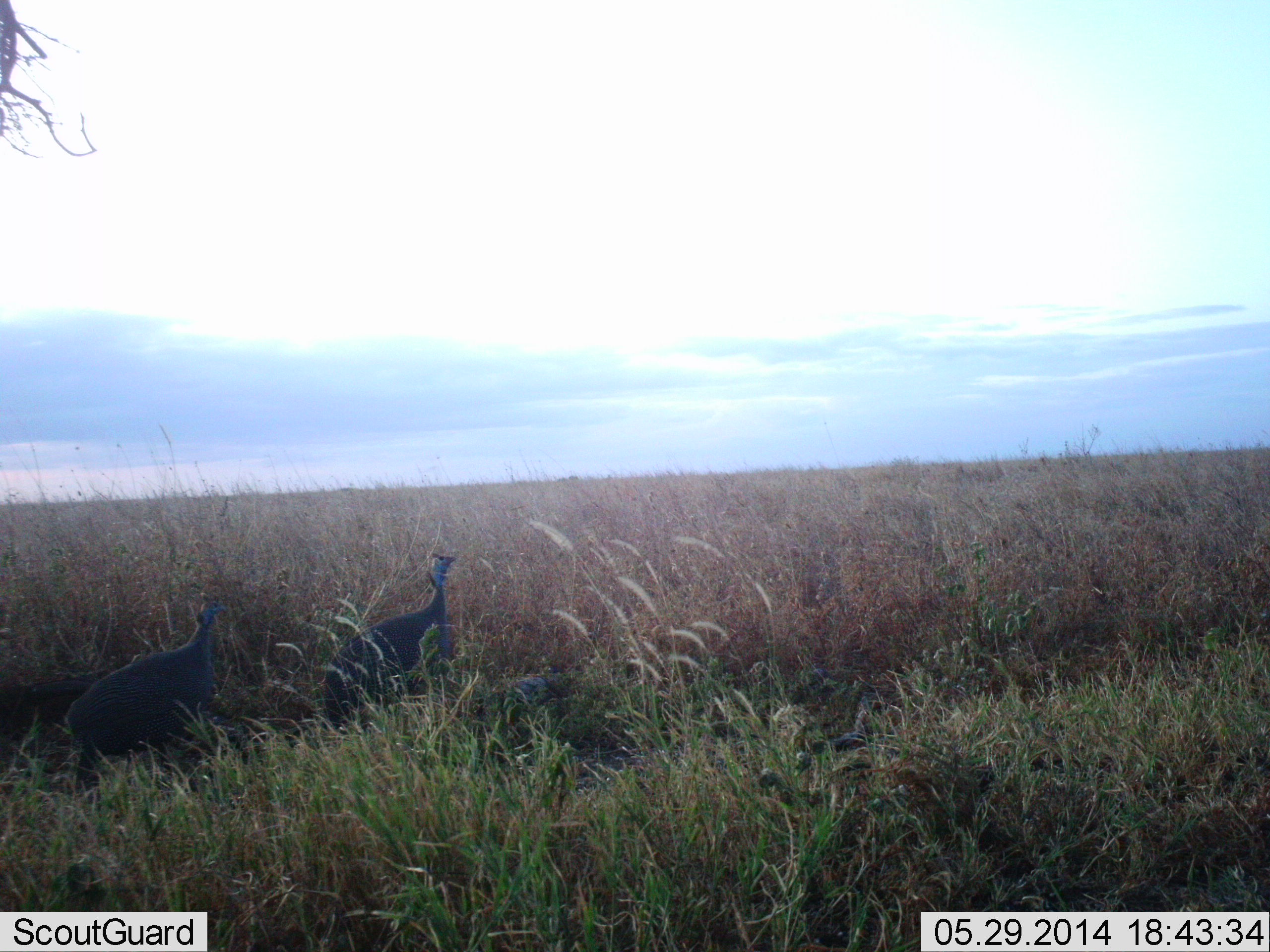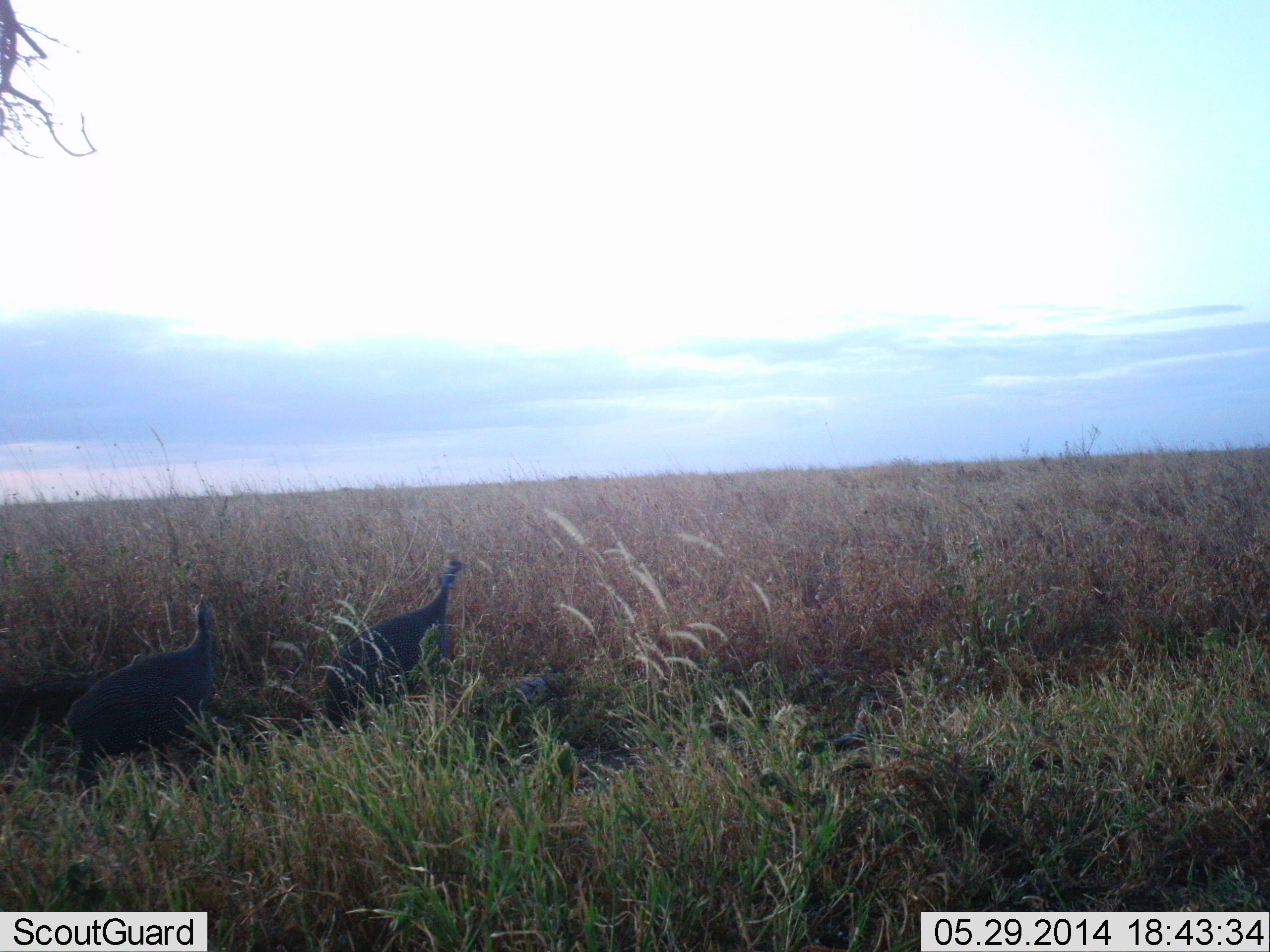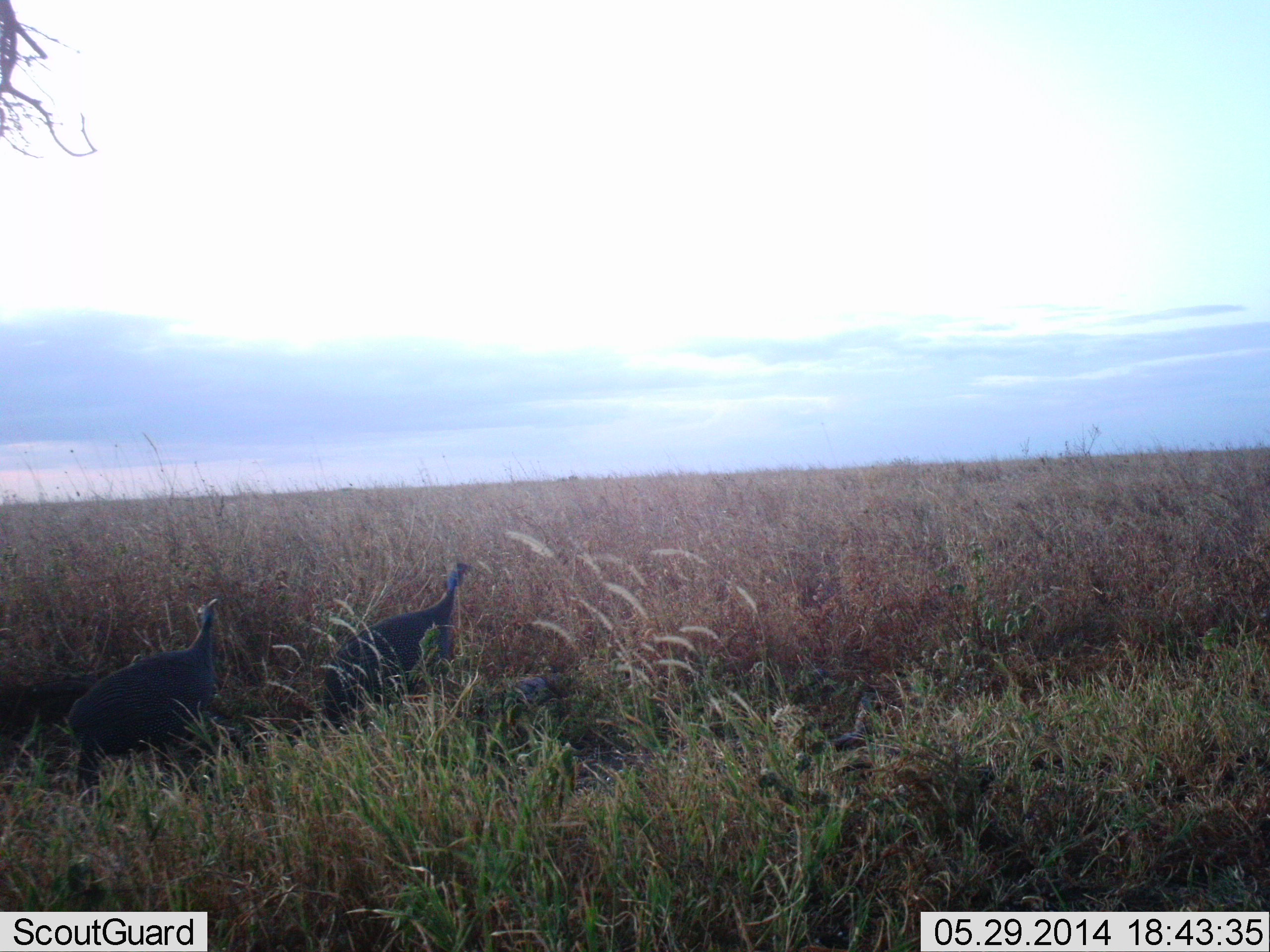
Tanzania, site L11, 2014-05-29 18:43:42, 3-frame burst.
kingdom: Animalia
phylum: Chordata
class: Aves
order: Galliformes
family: Numididae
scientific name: Numididae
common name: guinea fowl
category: guineafowl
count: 2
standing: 76%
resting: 3%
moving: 19%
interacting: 0%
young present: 0%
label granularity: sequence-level